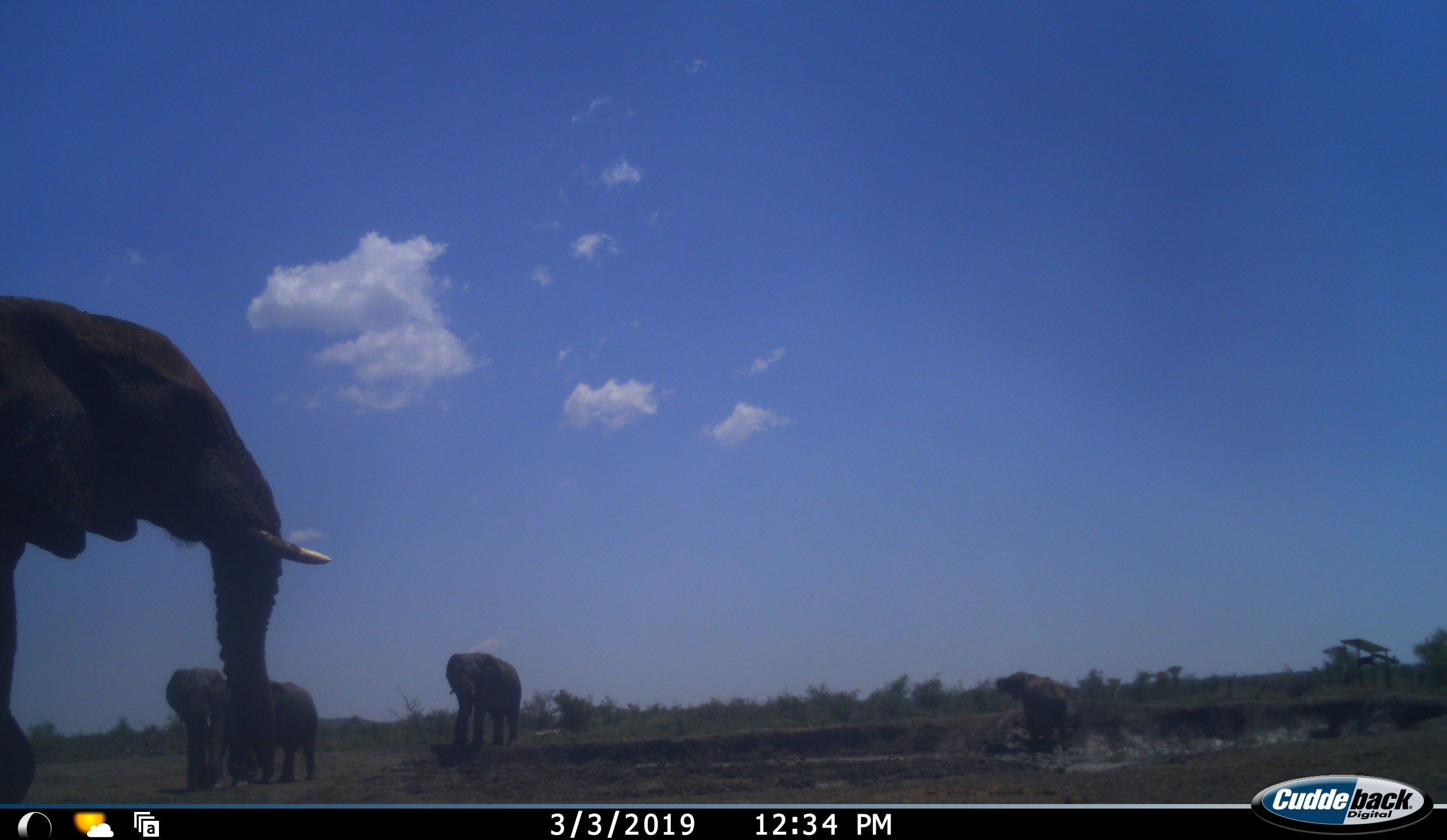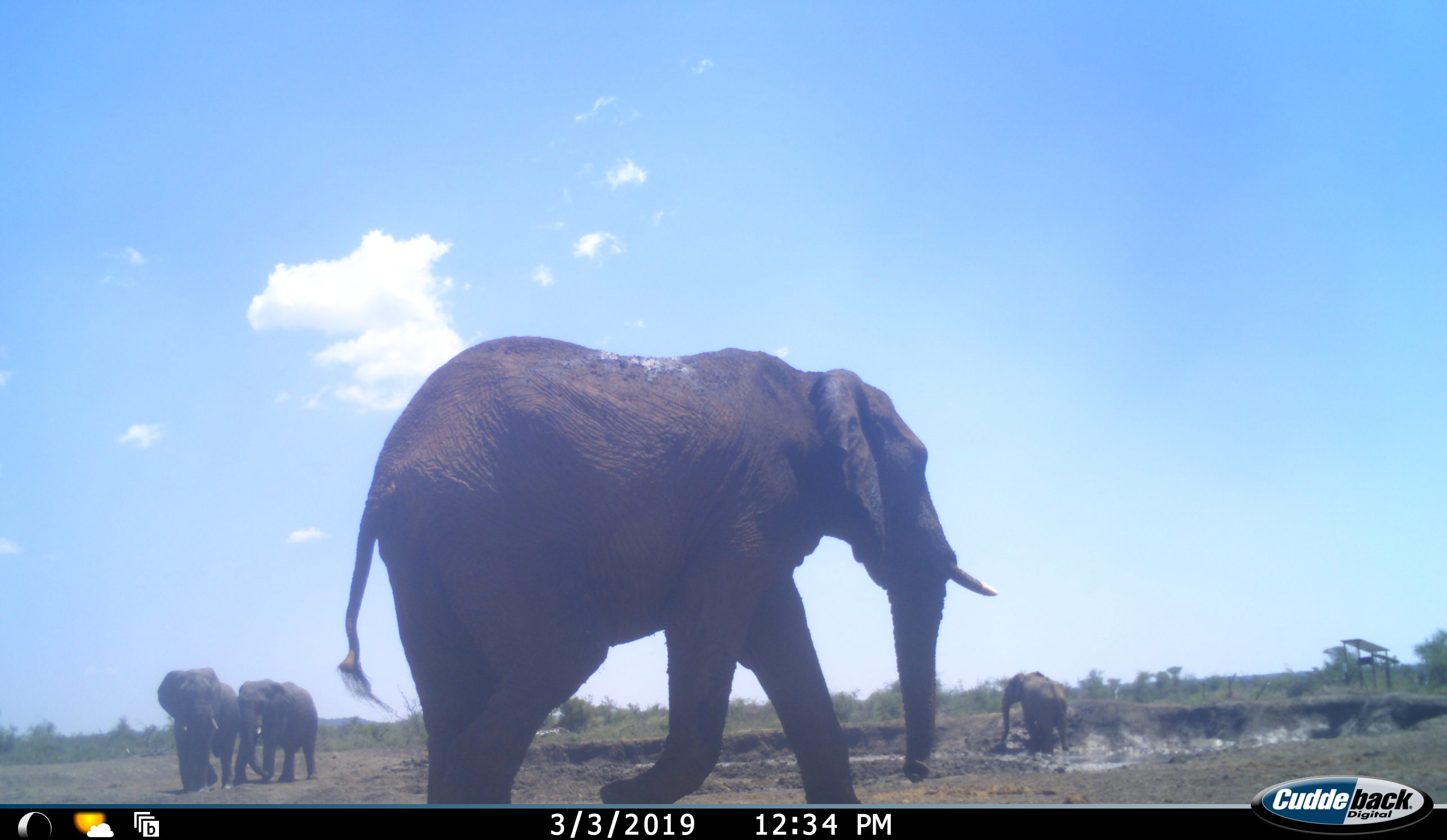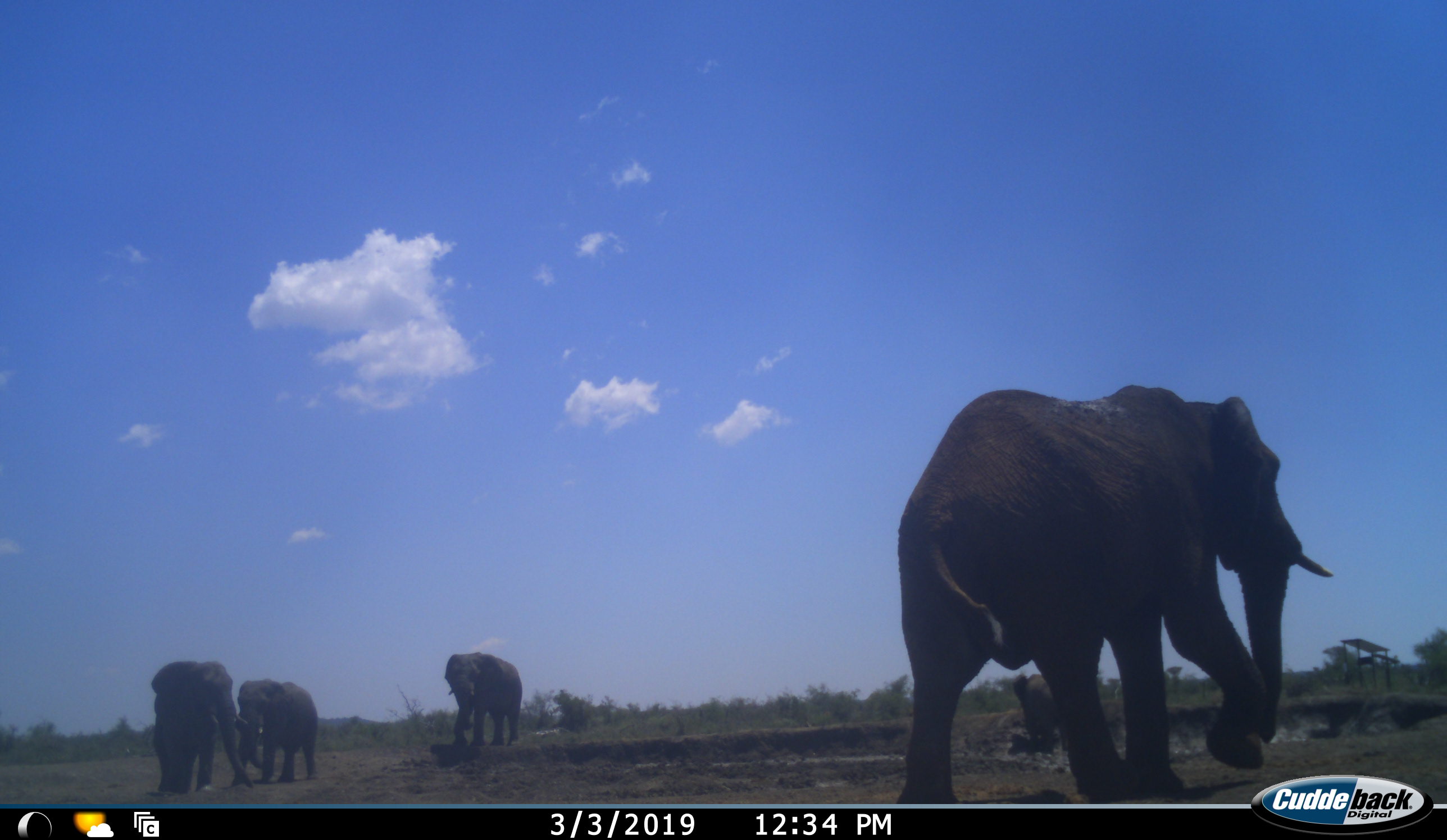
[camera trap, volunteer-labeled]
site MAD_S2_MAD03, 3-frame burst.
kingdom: Animalia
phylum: Chordata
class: Mammalia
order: Proboscidea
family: Elephantidae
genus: Loxodonta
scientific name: Loxodonta africana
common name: african bush elephant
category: elephant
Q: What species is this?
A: Elephant (african bush elephant) (Loxodonta africana).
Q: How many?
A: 5.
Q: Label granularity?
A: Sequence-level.